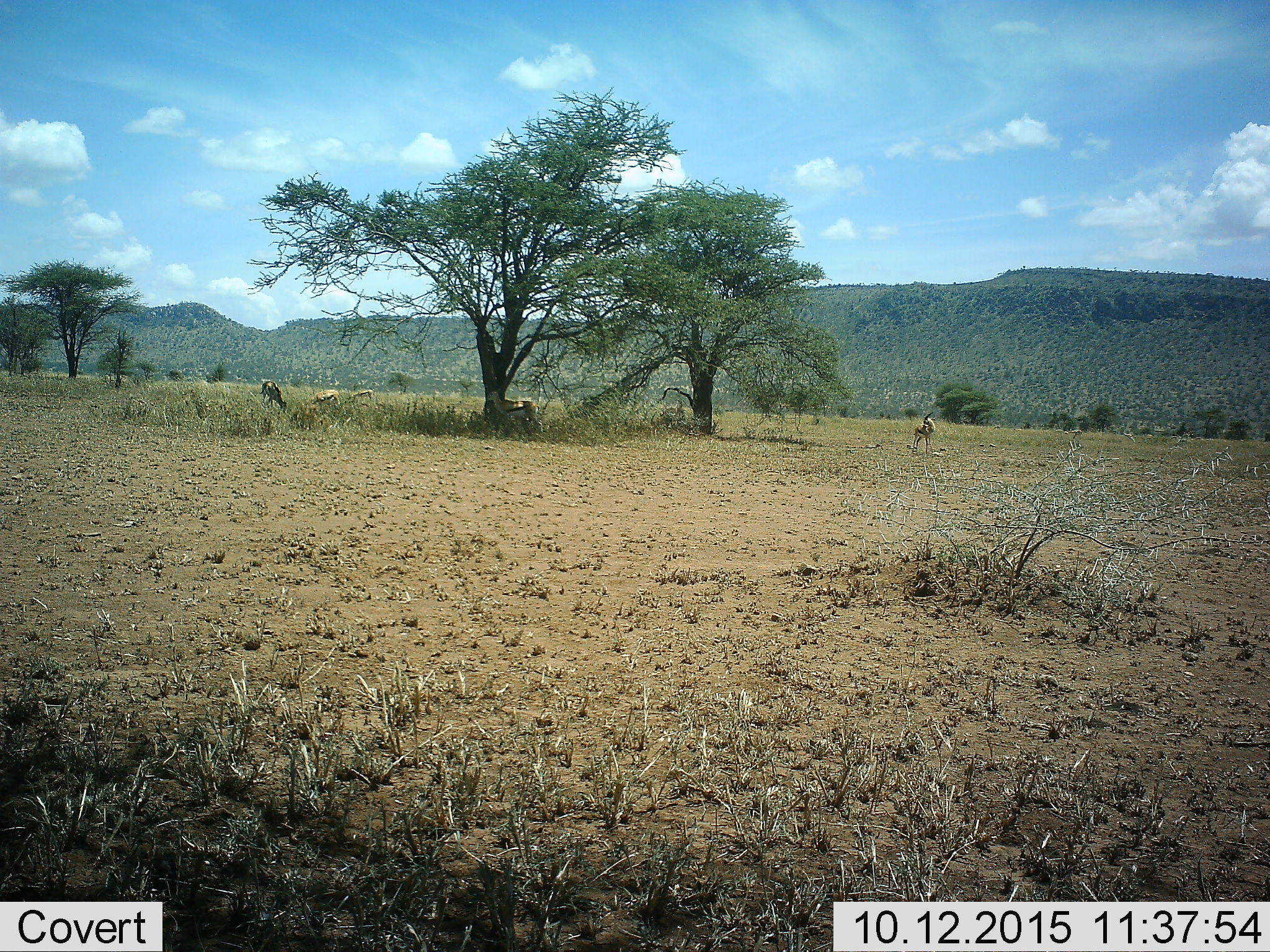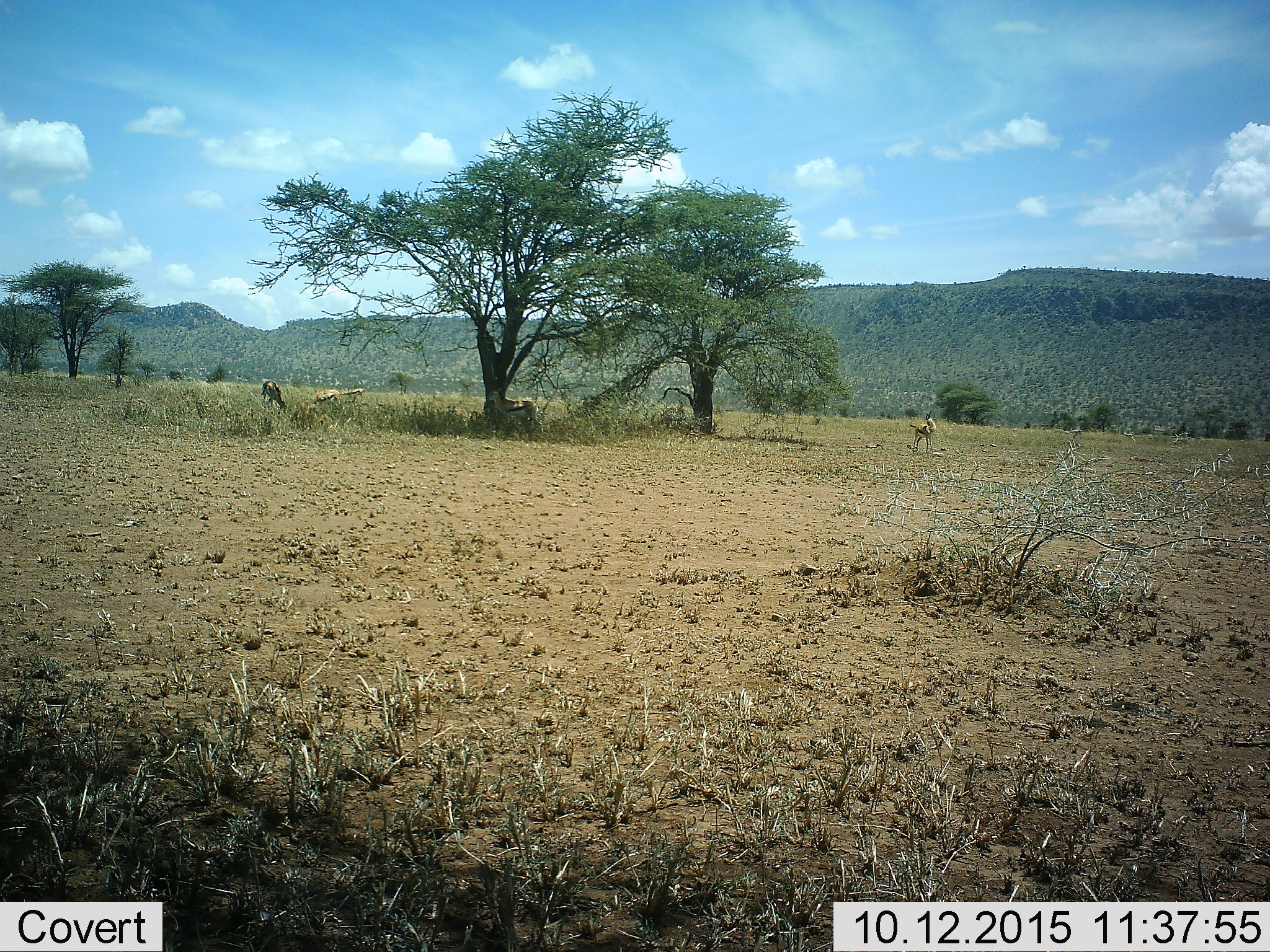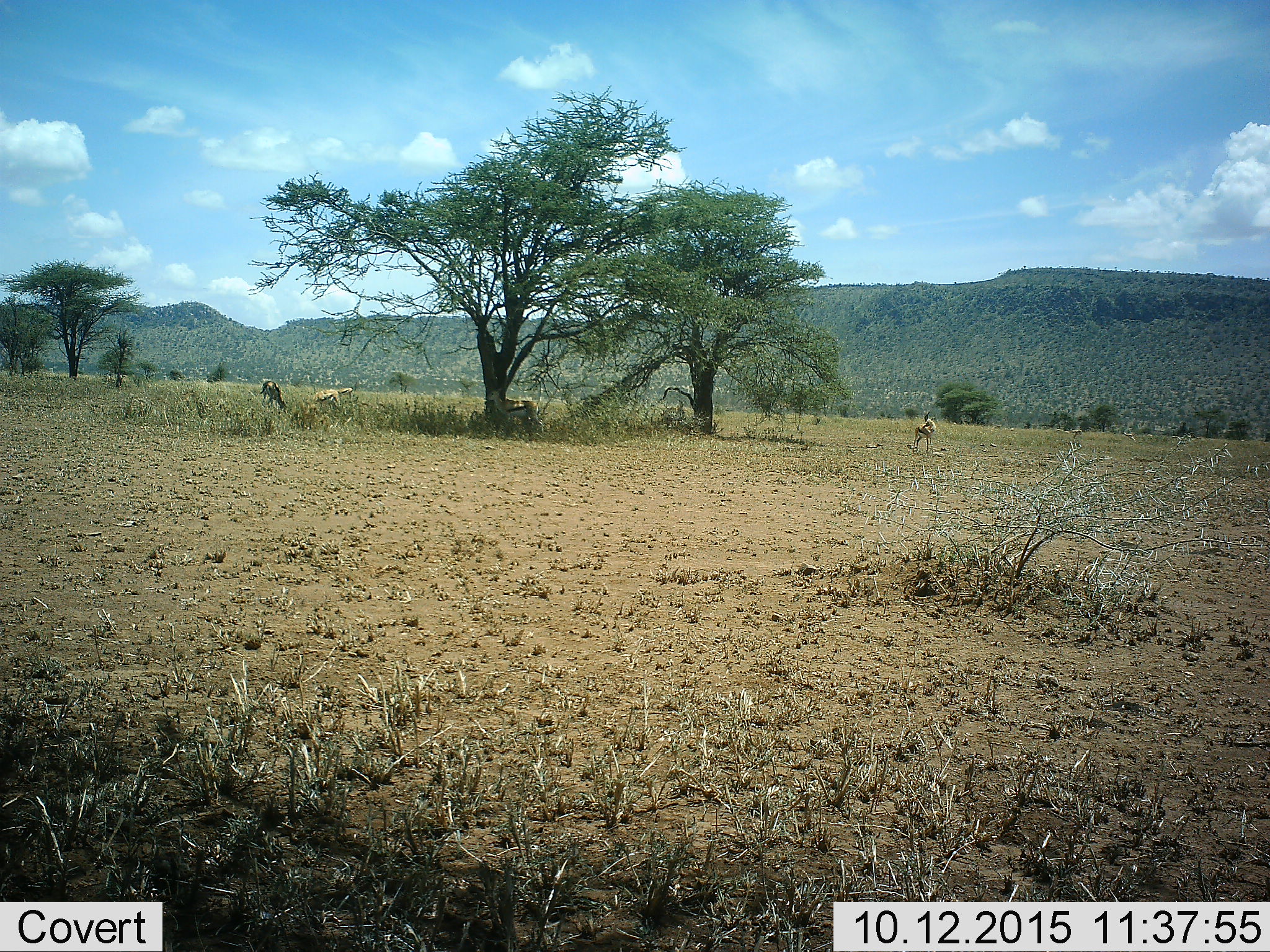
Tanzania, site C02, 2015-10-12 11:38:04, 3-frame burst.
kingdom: Animalia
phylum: Chordata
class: Mammalia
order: Artiodactyla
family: Bovidae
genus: Eudorcas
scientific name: Eudorcas thomsonii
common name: thomson's gazelle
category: gazellethomsons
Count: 5.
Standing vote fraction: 75%.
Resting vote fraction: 12%.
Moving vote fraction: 31%.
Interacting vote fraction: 0%.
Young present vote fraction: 12%.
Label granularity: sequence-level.